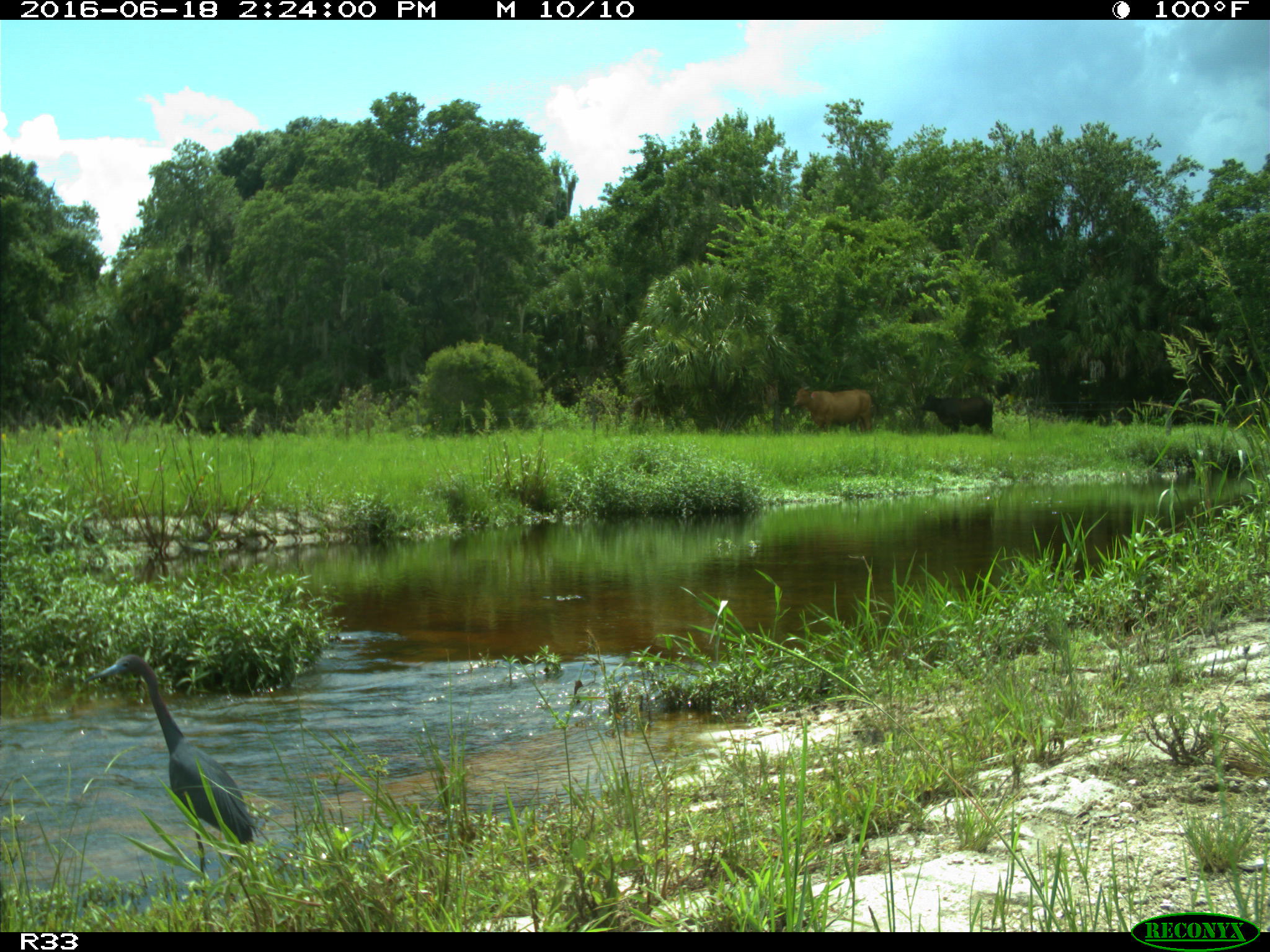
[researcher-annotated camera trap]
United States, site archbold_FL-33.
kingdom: Animalia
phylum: Chordata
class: Aves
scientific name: Aves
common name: birds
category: unidentified bird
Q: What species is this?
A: Unidentified bird (birds) (Aves).